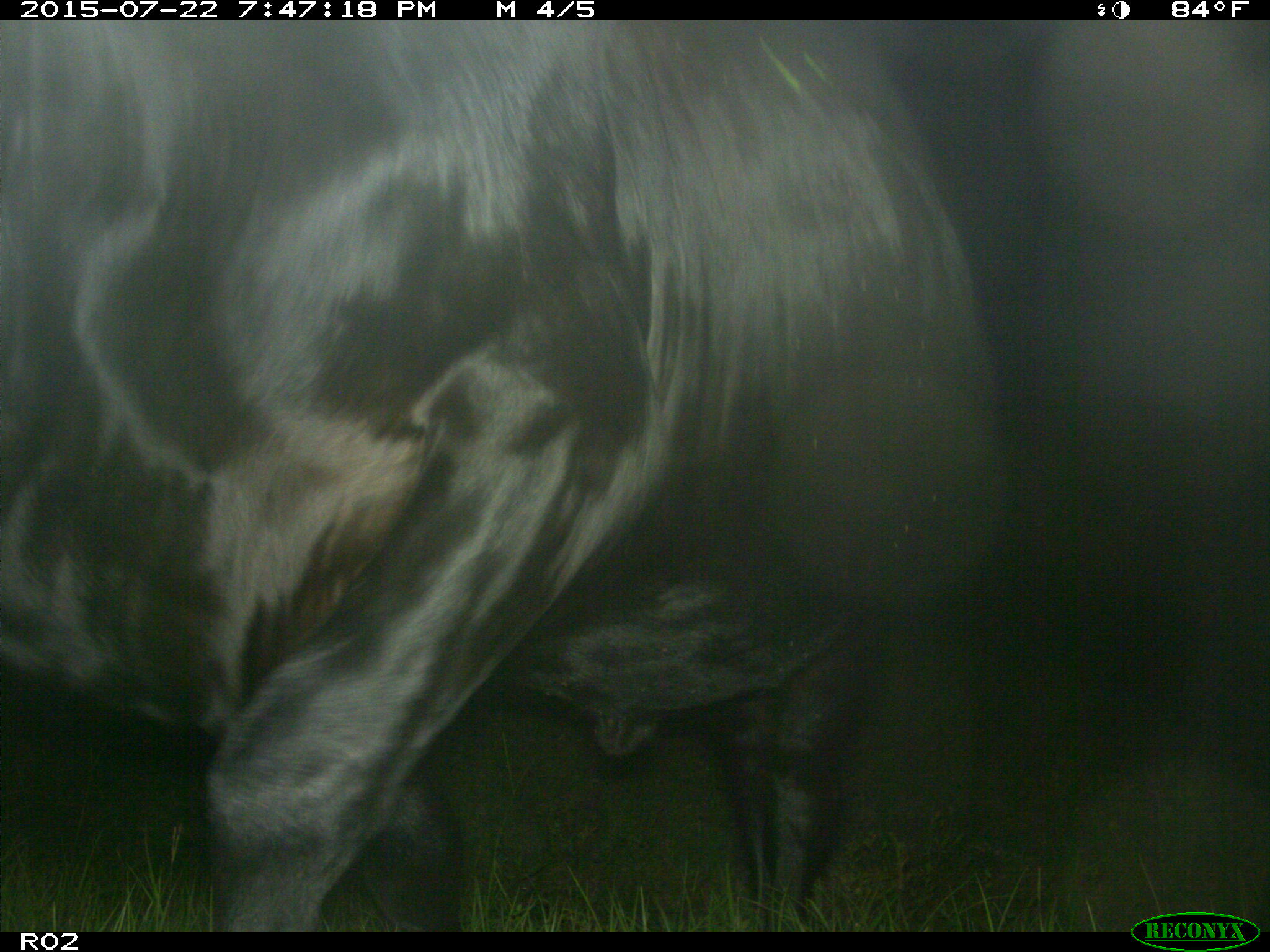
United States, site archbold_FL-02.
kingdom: Animalia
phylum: Chordata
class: Mammalia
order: Artiodactyla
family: Bovidae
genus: Bos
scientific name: Bos taurus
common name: domestic cow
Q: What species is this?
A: Bos taurus (domestic cow).